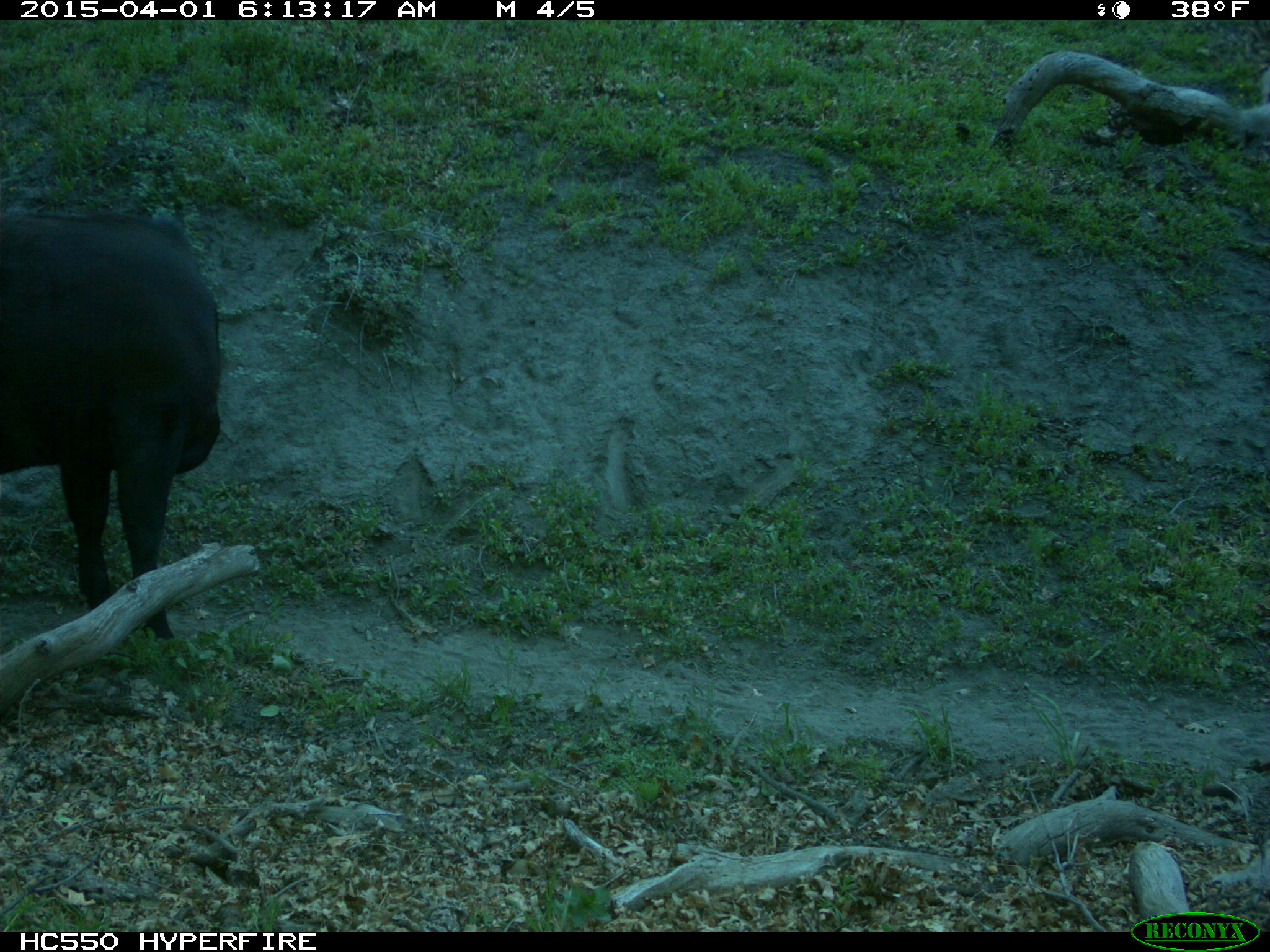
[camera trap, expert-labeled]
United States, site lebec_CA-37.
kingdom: Animalia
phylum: Chordata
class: Mammalia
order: Artiodactyla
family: Bovidae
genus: Bos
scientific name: Bos taurus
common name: domestic cow